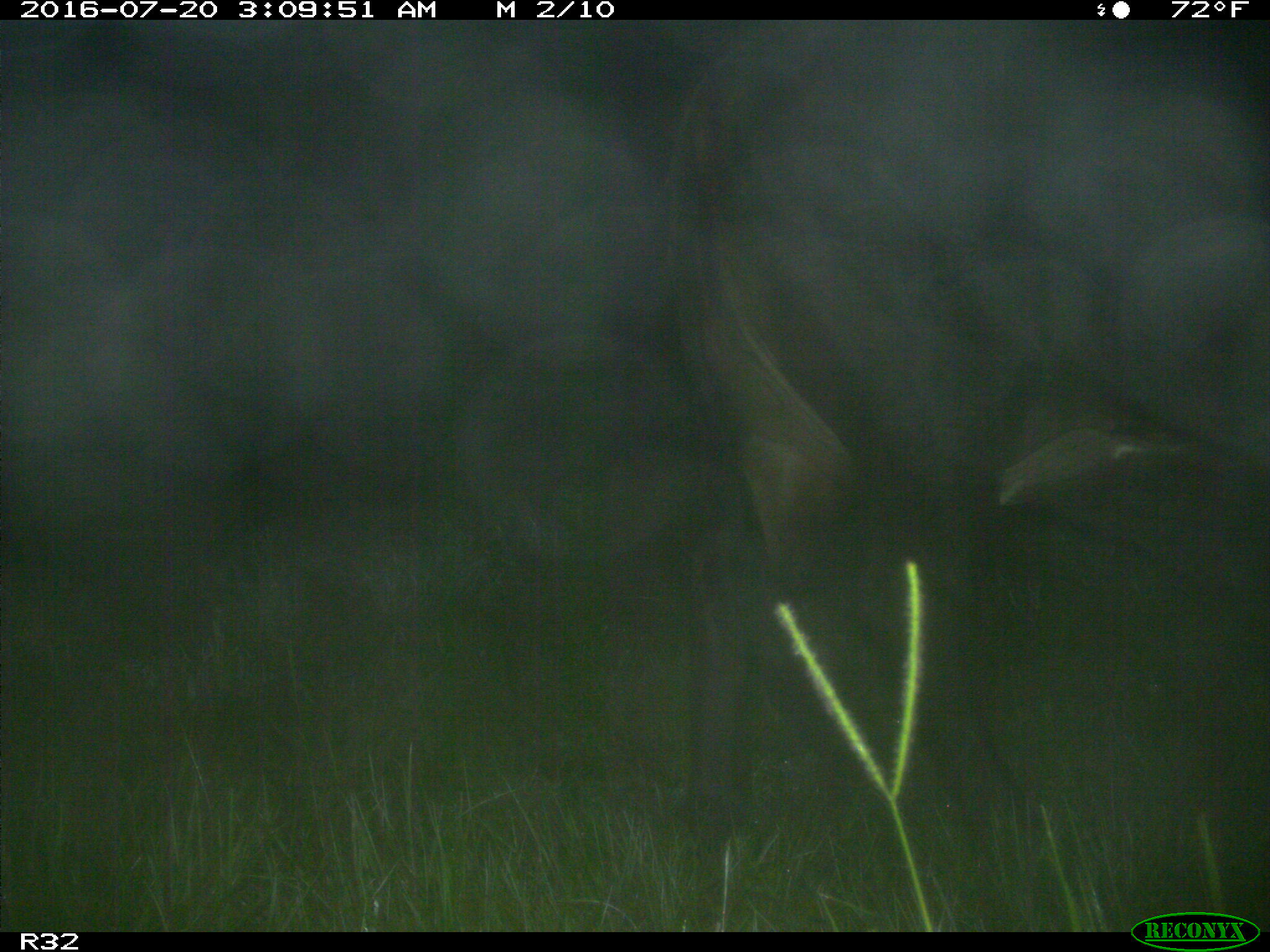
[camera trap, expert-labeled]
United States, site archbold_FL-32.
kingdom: Animalia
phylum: Chordata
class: Mammalia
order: Artiodactyla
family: Bovidae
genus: Bos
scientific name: Bos taurus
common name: domestic cow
Bos taurus (domestic cow).